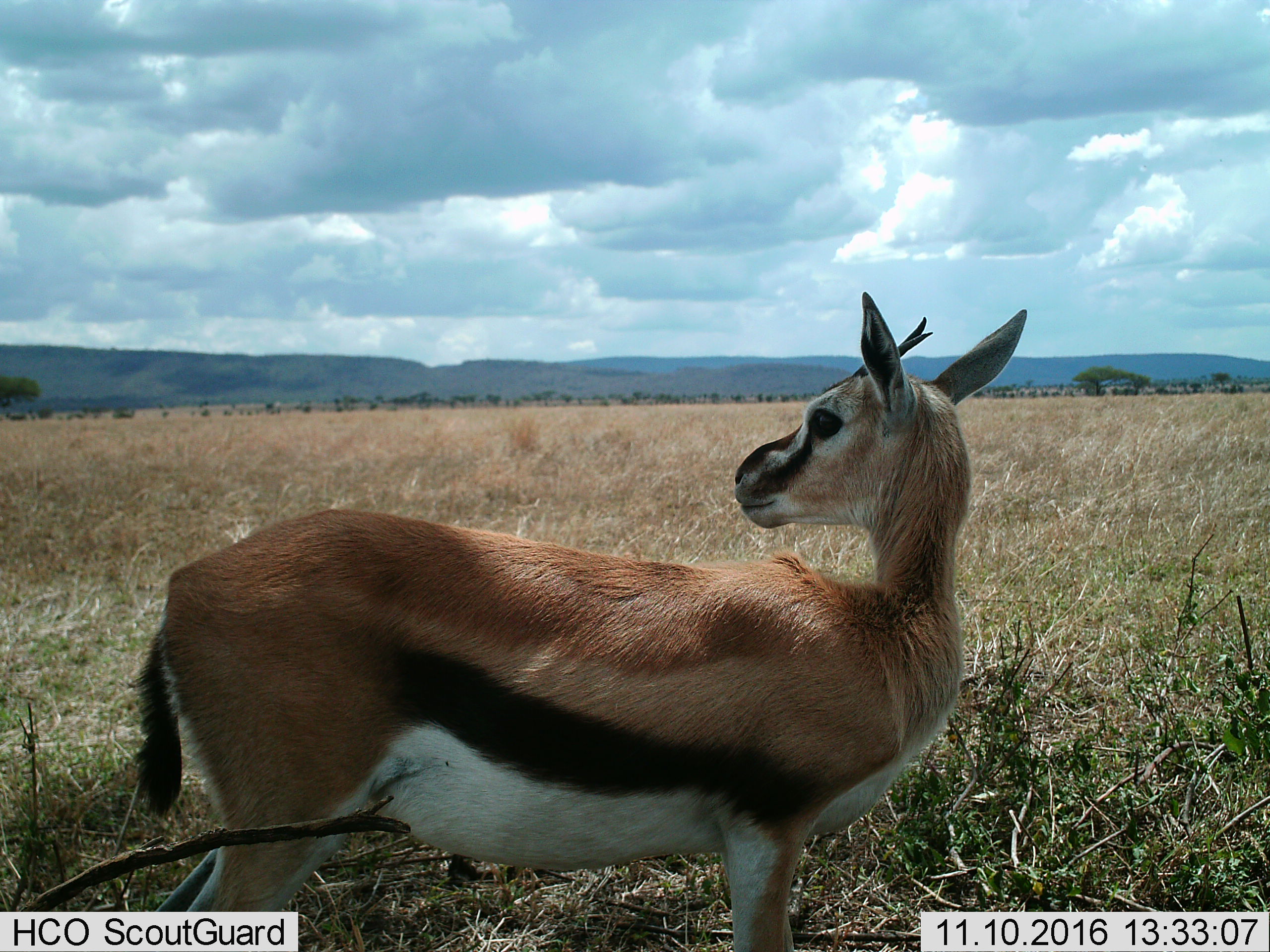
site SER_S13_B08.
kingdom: Animalia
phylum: Chordata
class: Mammalia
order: Artiodactyla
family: Bovidae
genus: Eudorcas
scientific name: Eudorcas thomsonii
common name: thomson's gazelle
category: gazellethomsons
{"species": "gazellethomsons (thomson's gazelle) (Eudorcas thomsonii)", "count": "1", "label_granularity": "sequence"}